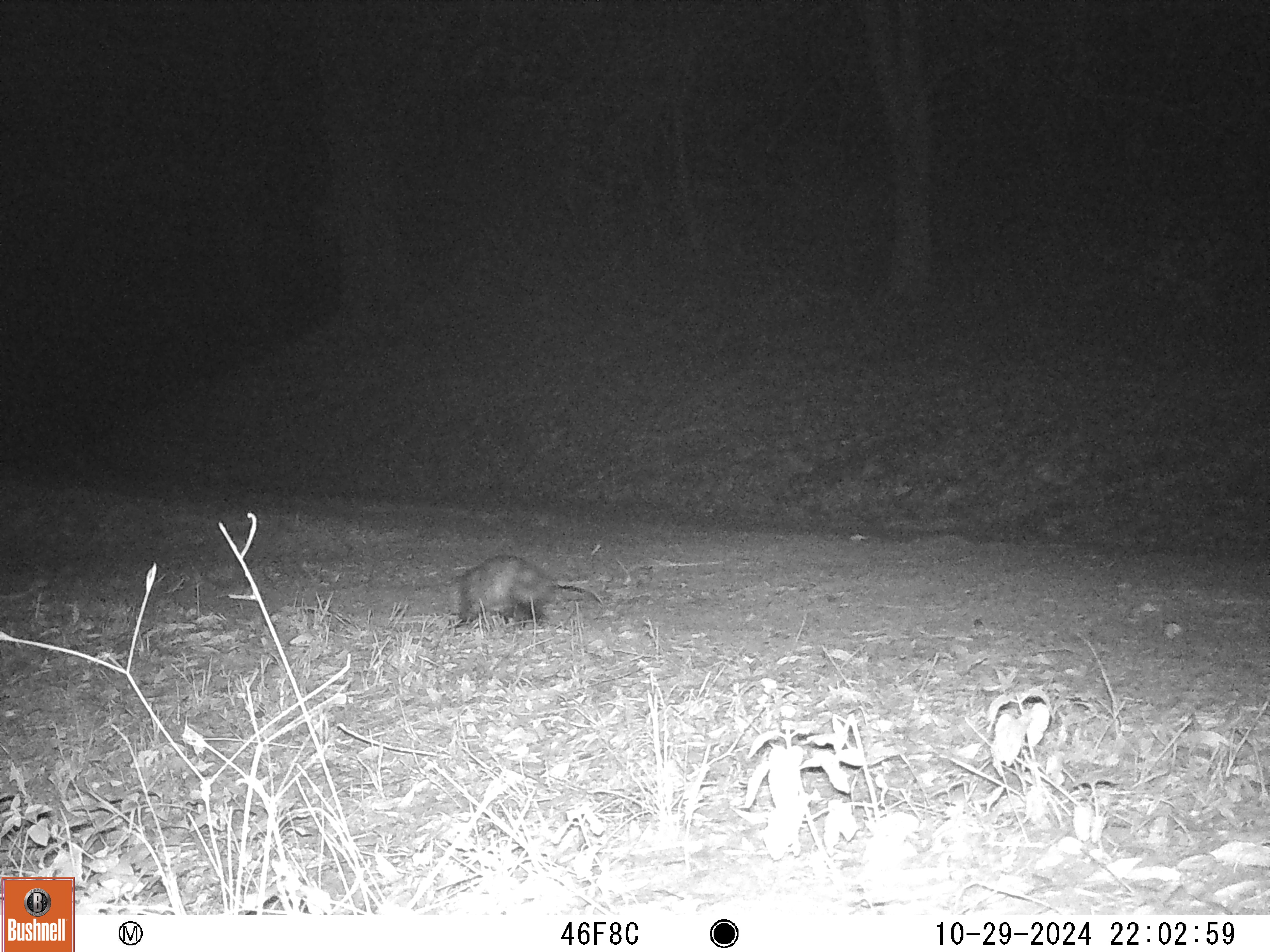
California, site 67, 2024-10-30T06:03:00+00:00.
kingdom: Animalia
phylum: Chordata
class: Mammalia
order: Didelphimorphia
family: Didelphidae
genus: Didelphis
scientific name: Didelphis virginiana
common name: virginia opossum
Virginia opossum (Didelphis virginiana).